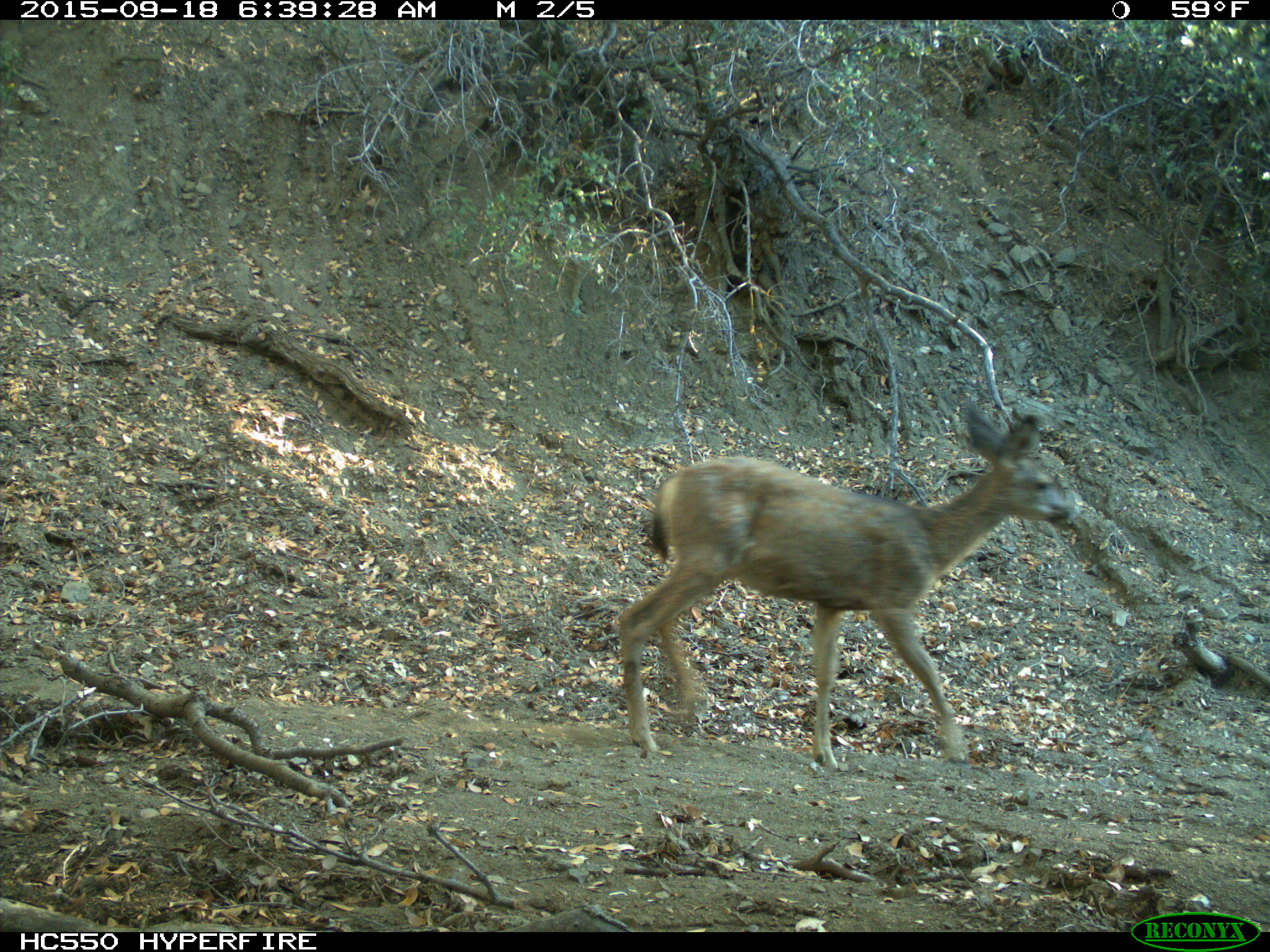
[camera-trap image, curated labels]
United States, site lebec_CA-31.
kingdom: Animalia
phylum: Chordata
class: Mammalia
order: Artiodactyla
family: Cervidae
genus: Odocoileus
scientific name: Odocoileus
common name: deer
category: unidentified deer